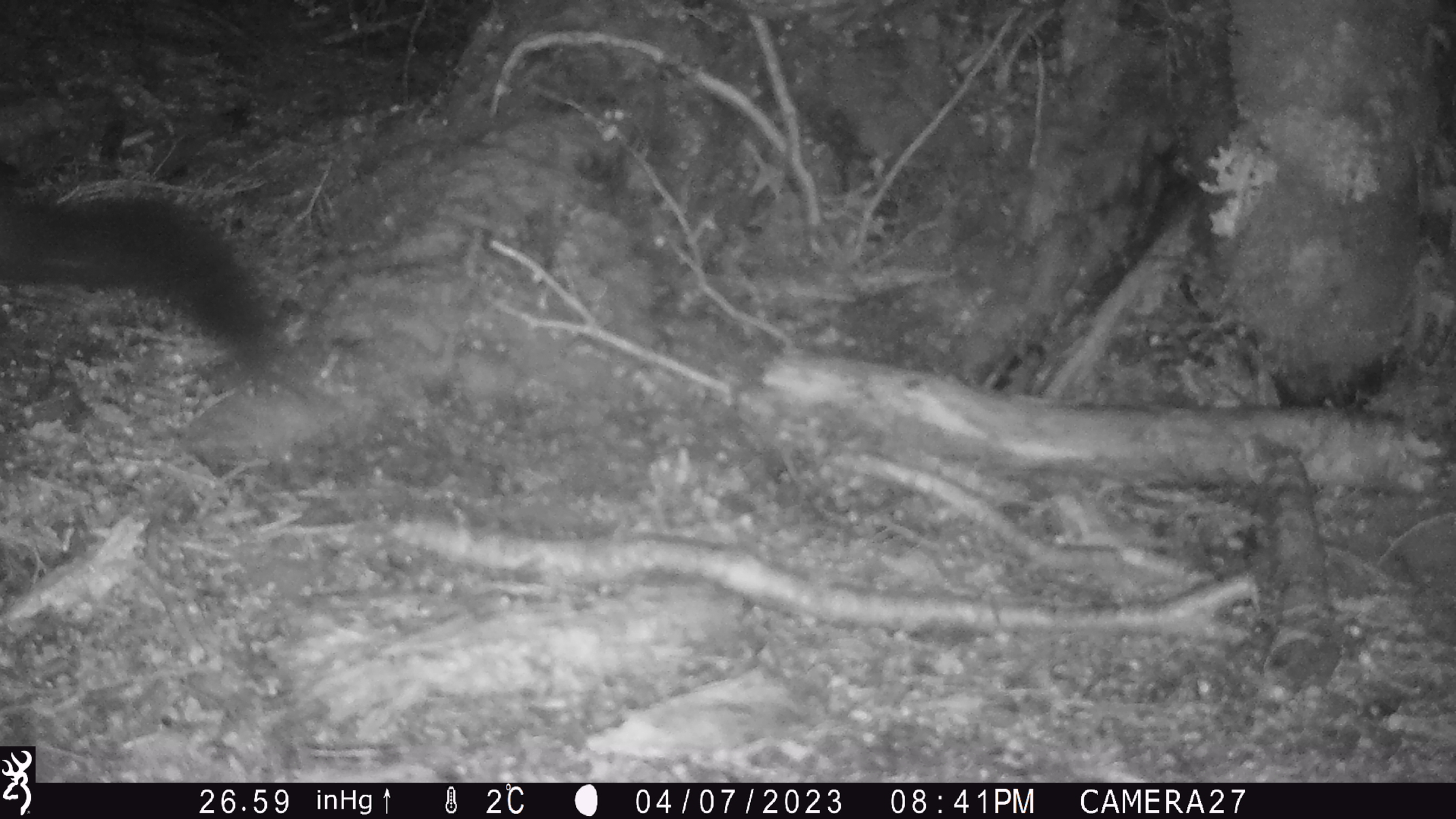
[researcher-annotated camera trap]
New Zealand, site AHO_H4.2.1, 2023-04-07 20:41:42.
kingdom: Animalia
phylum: Chordata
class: Mammalia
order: Carnivora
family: Mustelidae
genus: Mustela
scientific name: Mustela erminea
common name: stoat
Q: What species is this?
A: Stoat (Mustela erminea).